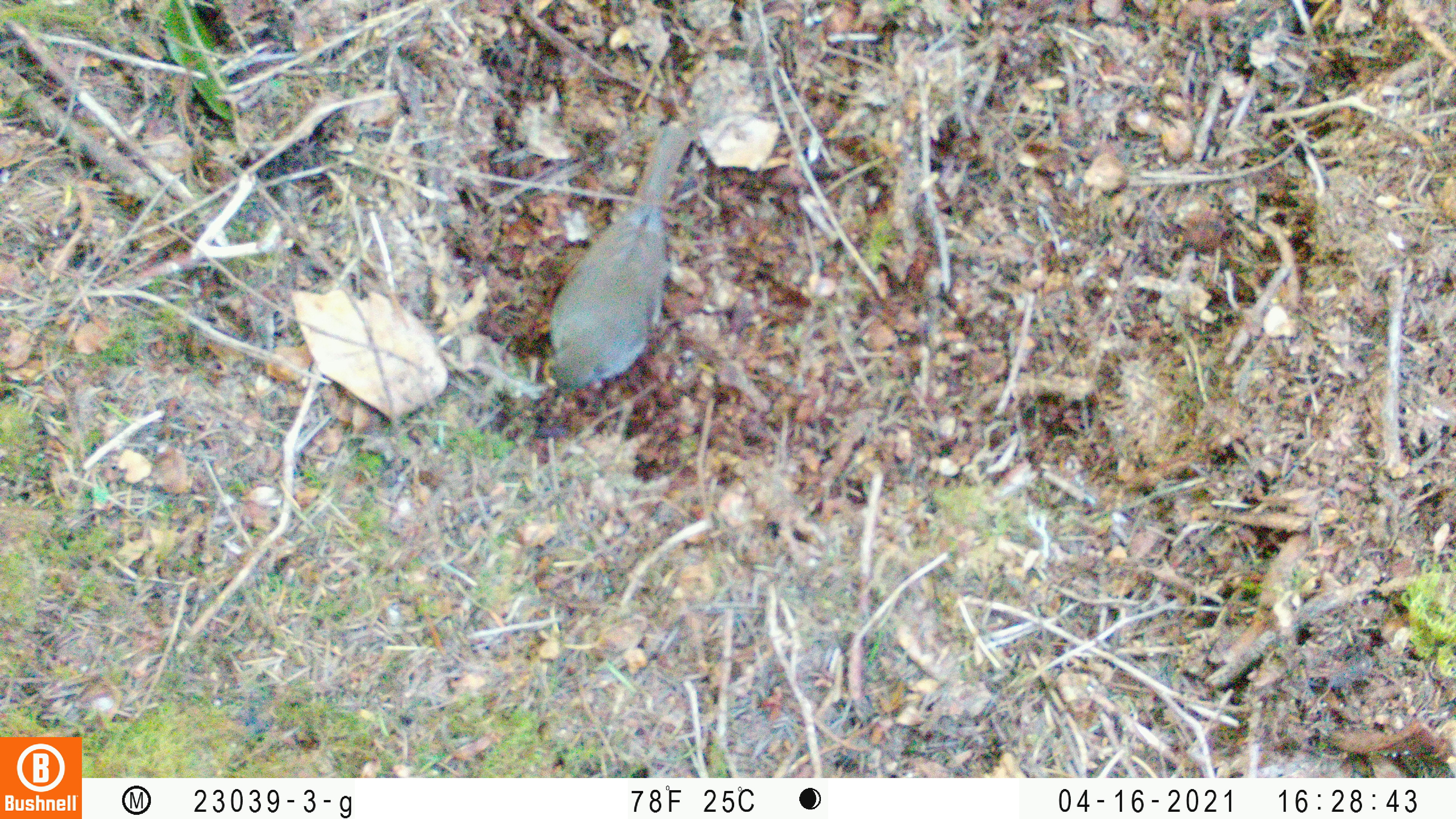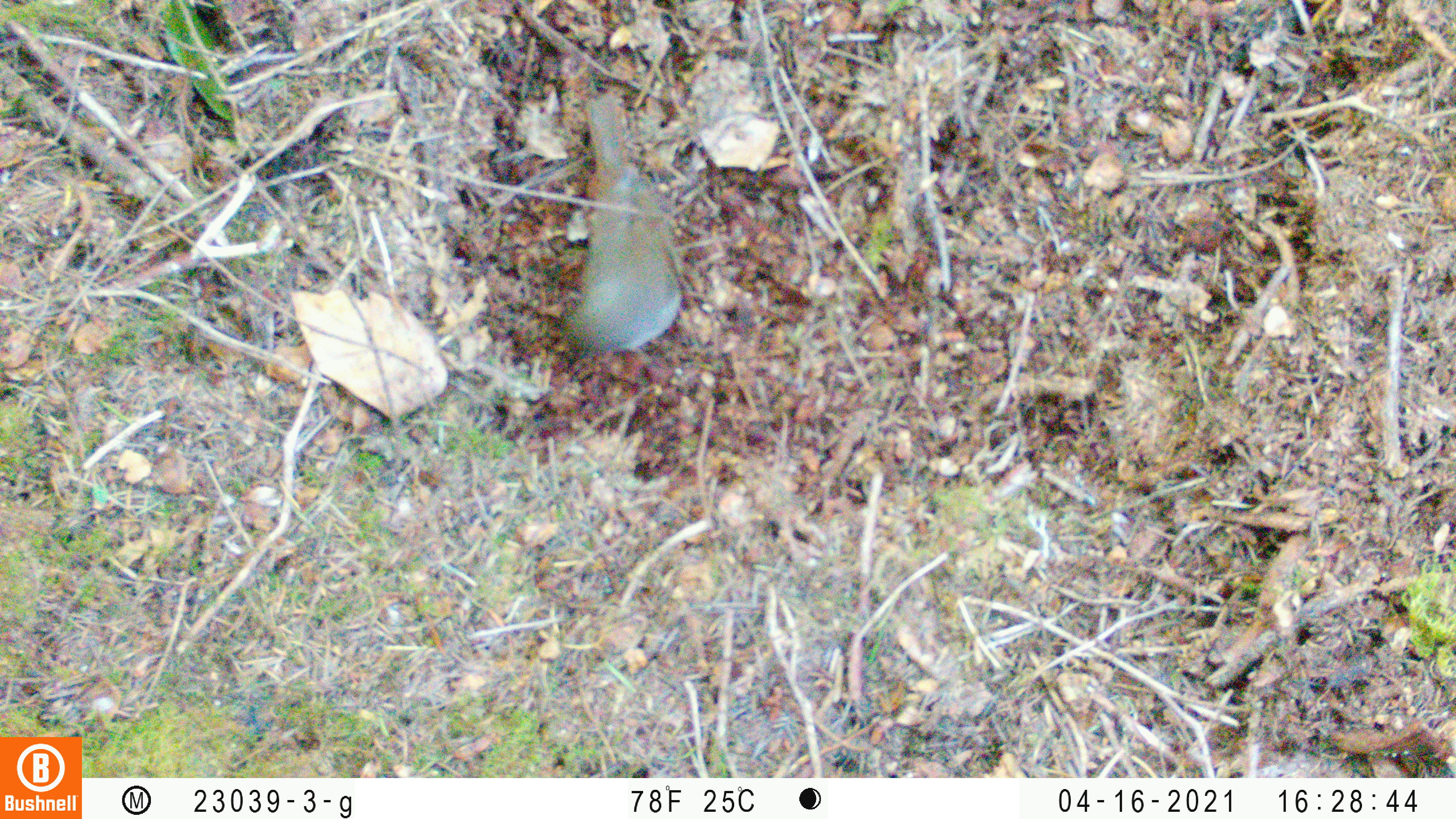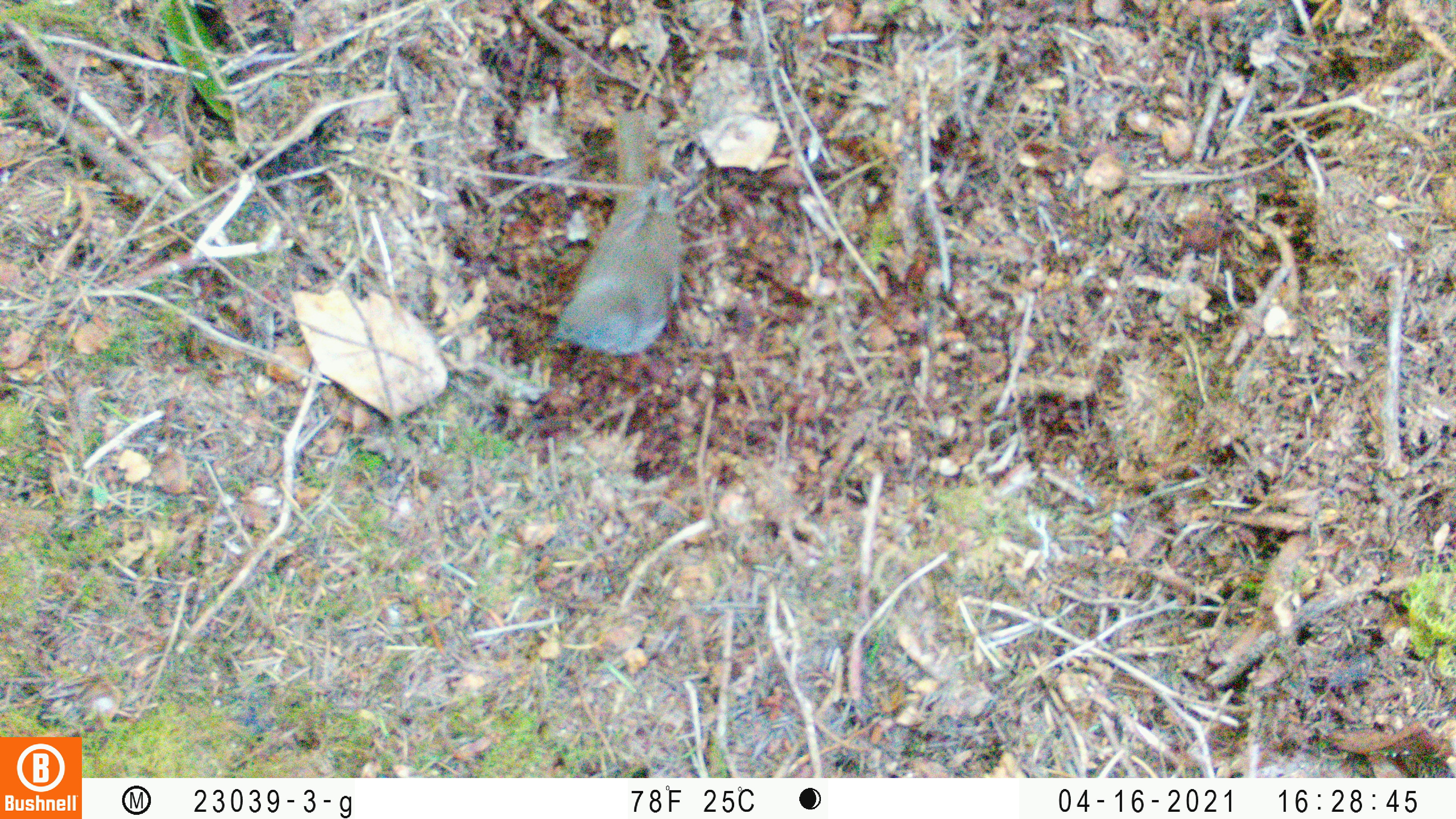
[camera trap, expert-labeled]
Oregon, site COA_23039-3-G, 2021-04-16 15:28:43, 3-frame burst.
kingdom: Animalia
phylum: Chordata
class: Aves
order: Passeriformes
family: Turdidae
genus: Catharus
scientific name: Catharus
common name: brown thrushes and nightingale-thrushes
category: catharus species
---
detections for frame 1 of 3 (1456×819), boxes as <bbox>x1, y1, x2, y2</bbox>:
catharus species: <bbox>518, 101, 725, 438</bbox>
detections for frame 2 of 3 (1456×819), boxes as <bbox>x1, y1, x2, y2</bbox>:
catharus species: <bbox>527, 71, 709, 389</bbox>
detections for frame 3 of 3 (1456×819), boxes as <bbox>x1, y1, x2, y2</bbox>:
catharus species: <bbox>525, 94, 739, 380</bbox>